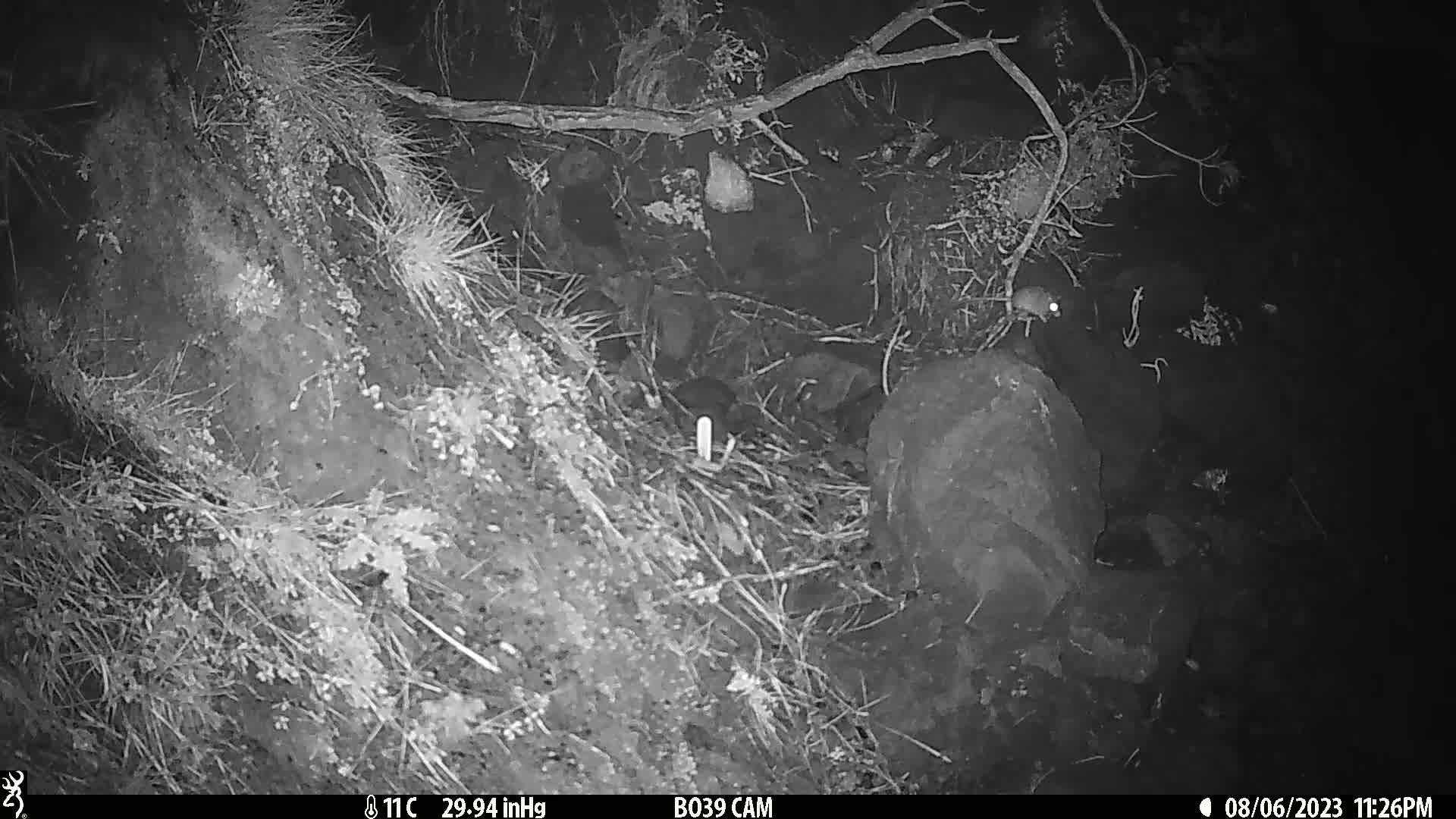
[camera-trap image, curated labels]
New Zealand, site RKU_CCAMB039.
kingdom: Animalia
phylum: Chordata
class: Mammalia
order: Rodentia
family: Muridae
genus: Rattus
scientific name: Rattus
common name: rat